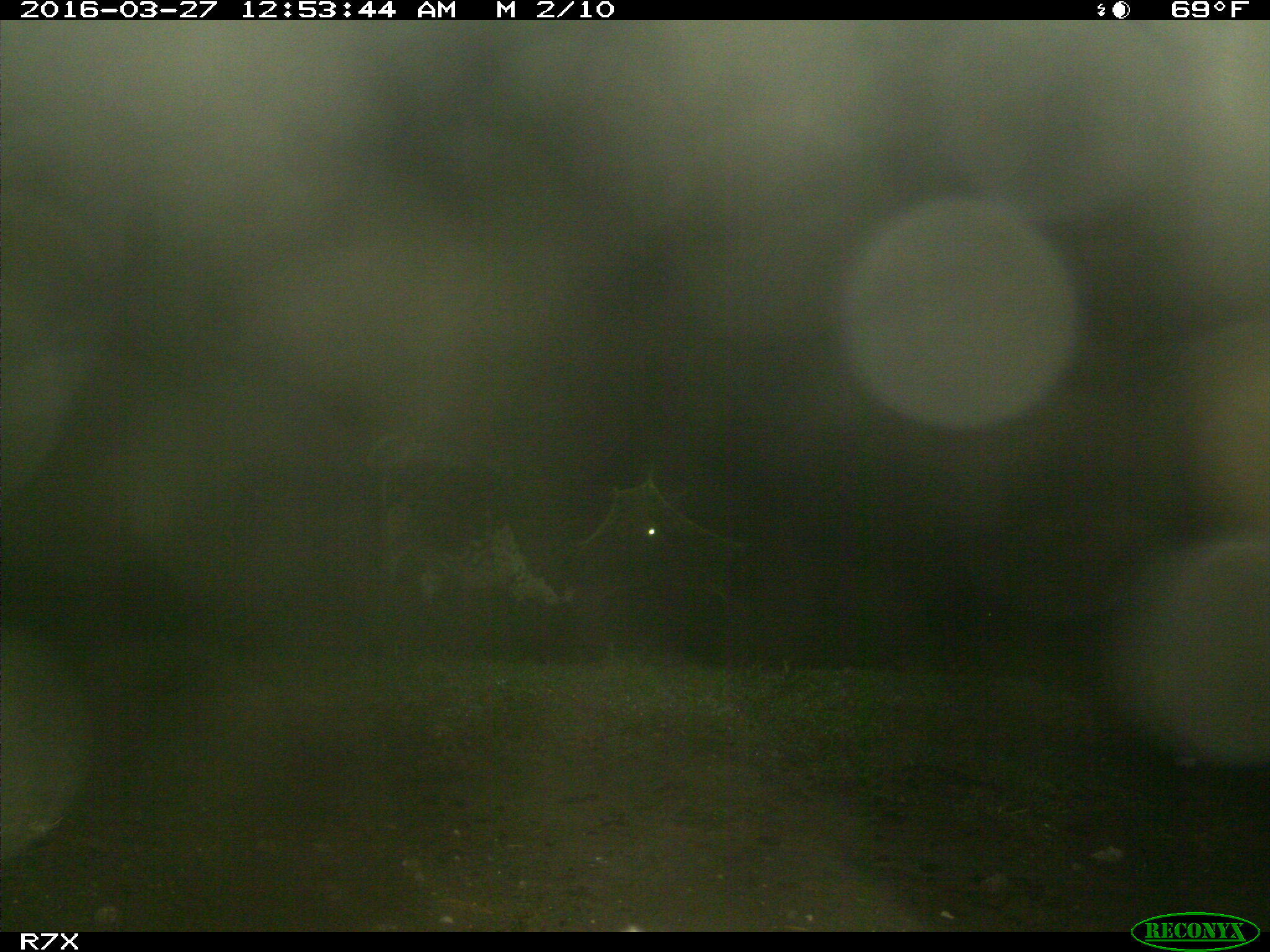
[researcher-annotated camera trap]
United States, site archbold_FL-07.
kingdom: Animalia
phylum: Chordata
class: Mammalia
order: Artiodactyla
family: Bovidae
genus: Bos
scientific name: Bos taurus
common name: domestic cow